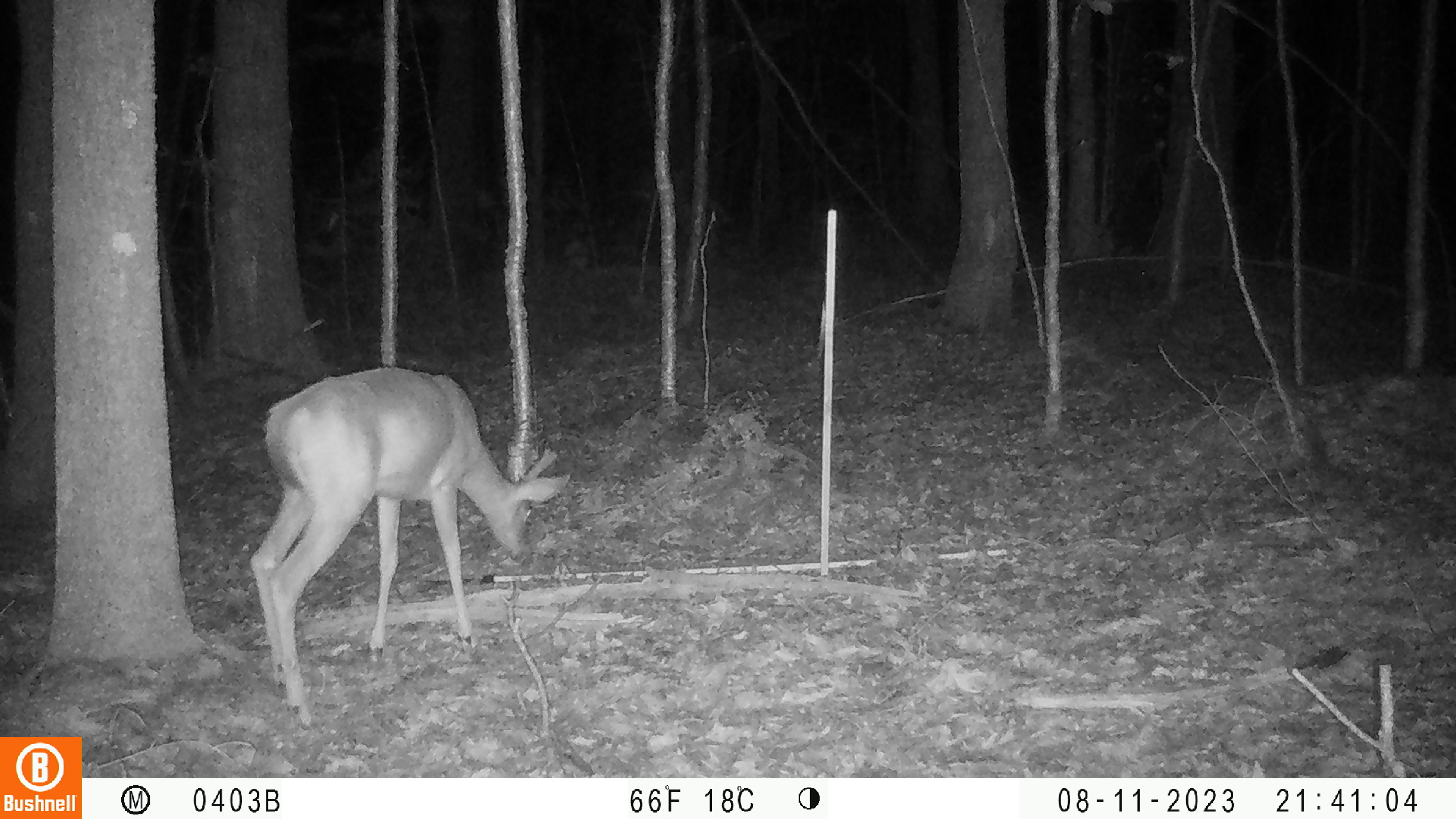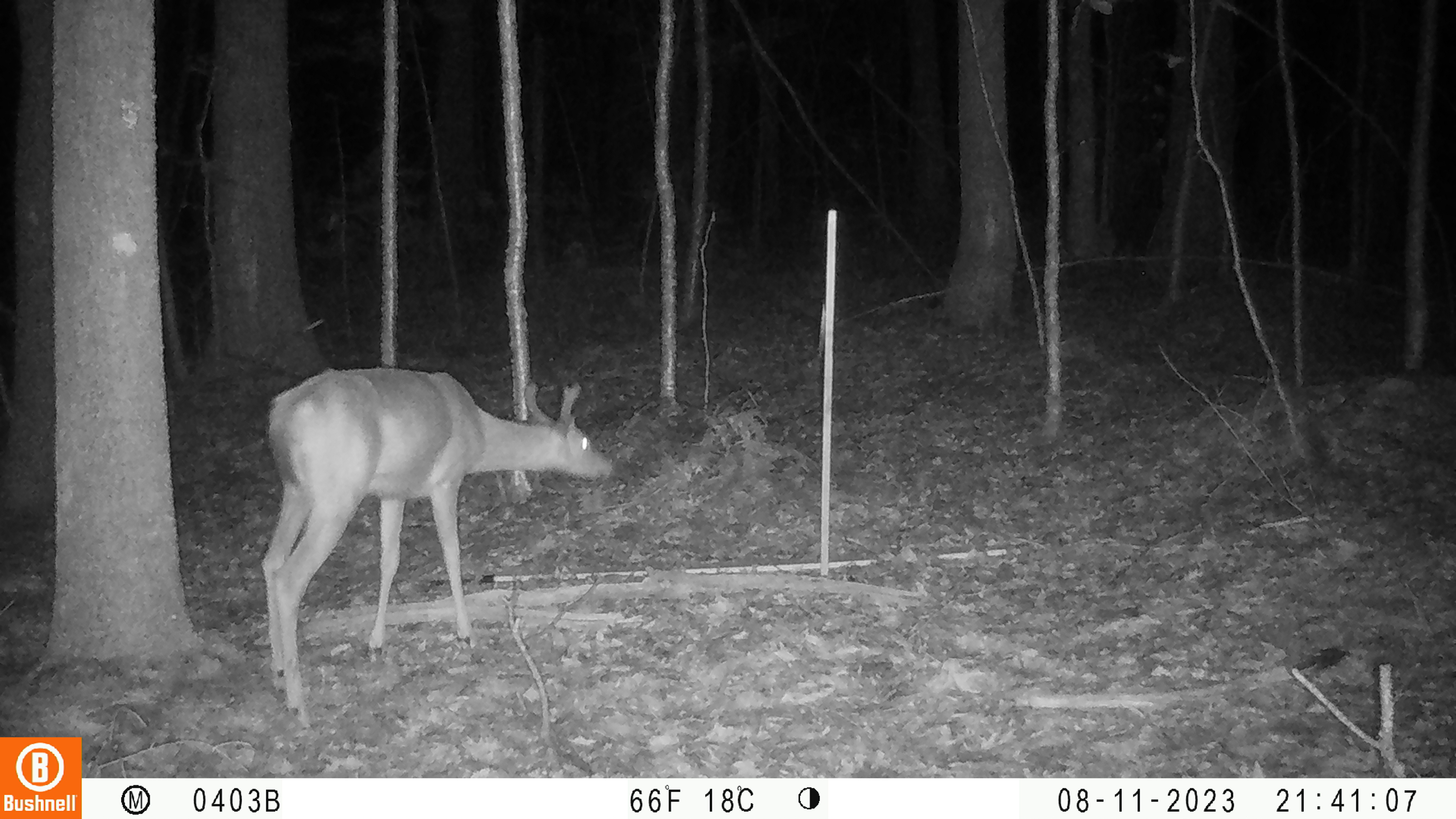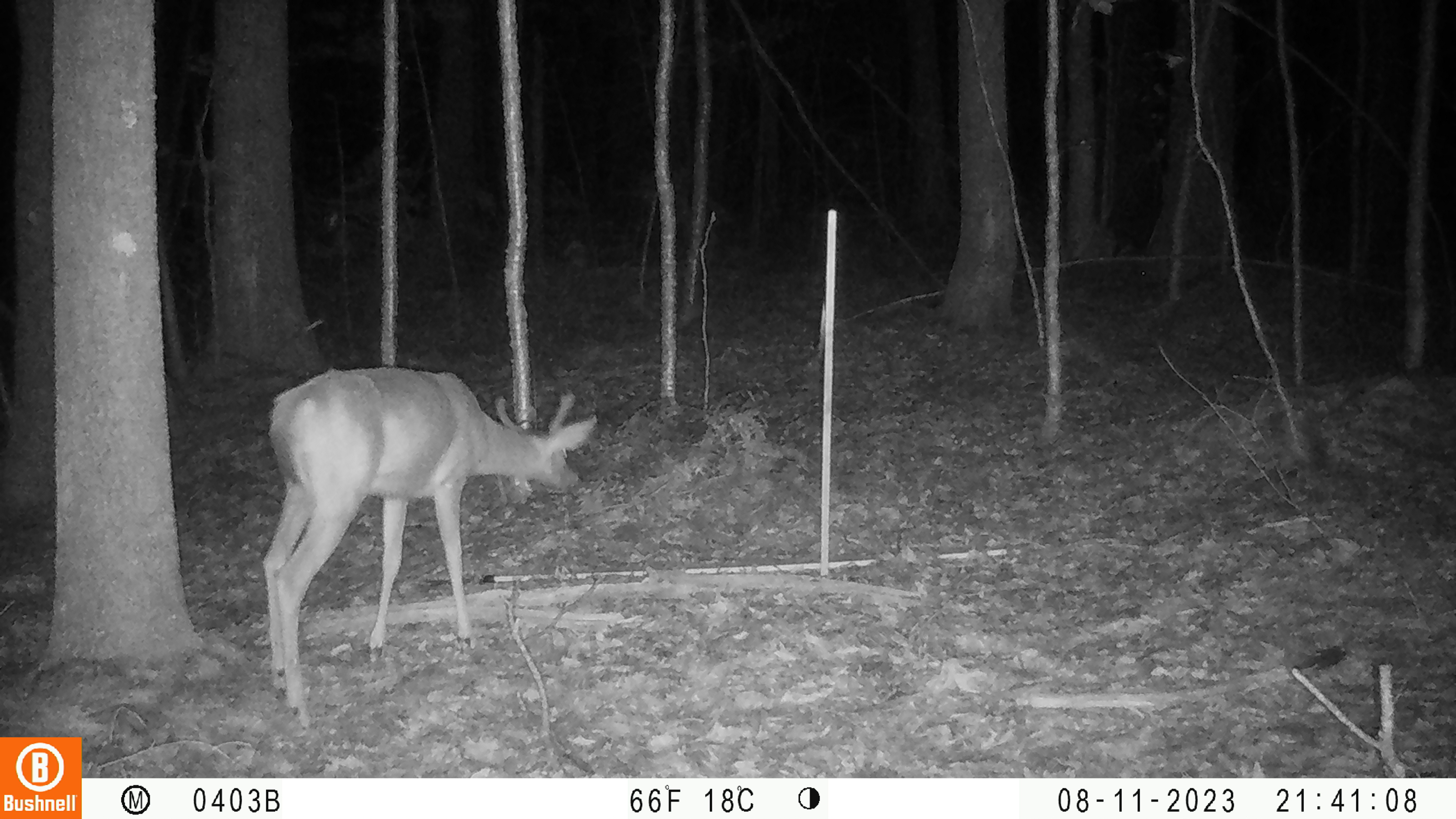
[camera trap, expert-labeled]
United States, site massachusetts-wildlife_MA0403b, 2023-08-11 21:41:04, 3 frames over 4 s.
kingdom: Animalia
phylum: Chordata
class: Mammalia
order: Artiodactyla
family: Cervidae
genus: Odocoileus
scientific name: Odocoileus virginianus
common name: white-tailed deer